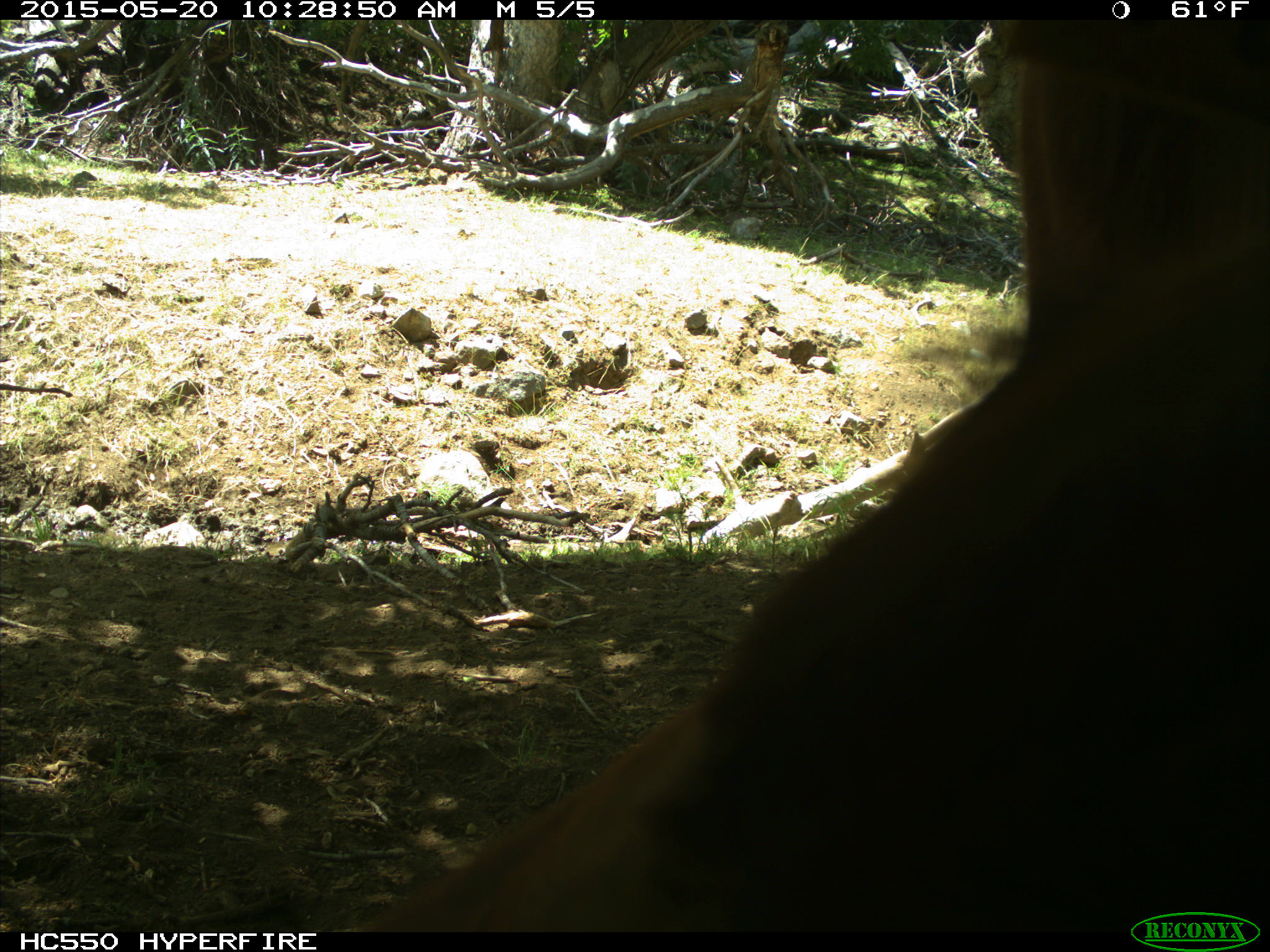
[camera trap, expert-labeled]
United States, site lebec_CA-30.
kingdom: Animalia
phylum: Chordata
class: Mammalia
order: Artiodactyla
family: Bovidae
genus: Bos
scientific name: Bos taurus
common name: domestic cow